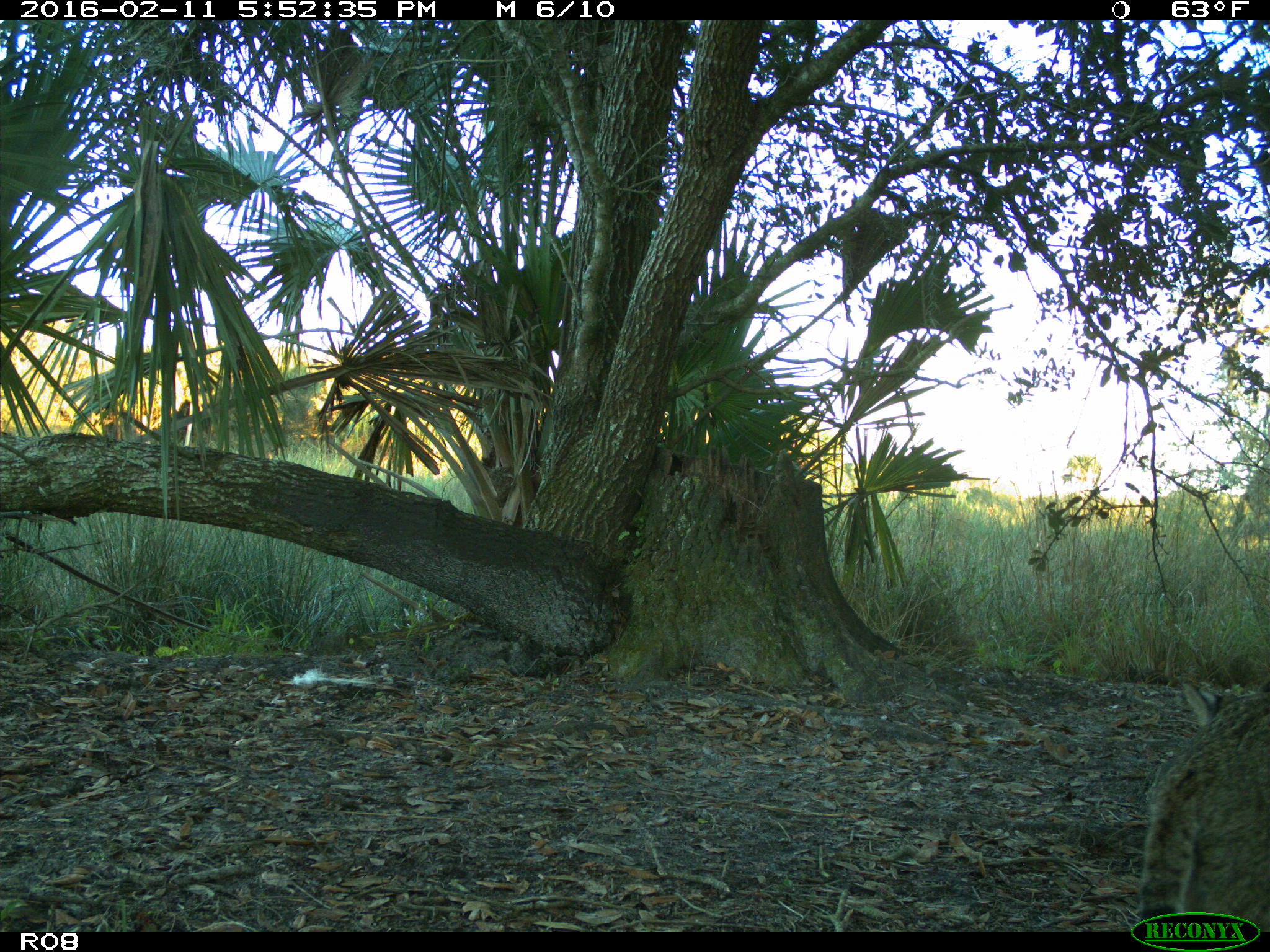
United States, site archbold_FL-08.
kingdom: Animalia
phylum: Chordata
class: Mammalia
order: Carnivora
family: Felidae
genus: Lynx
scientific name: Lynx rufus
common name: bobcat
Lynx rufus (bobcat).